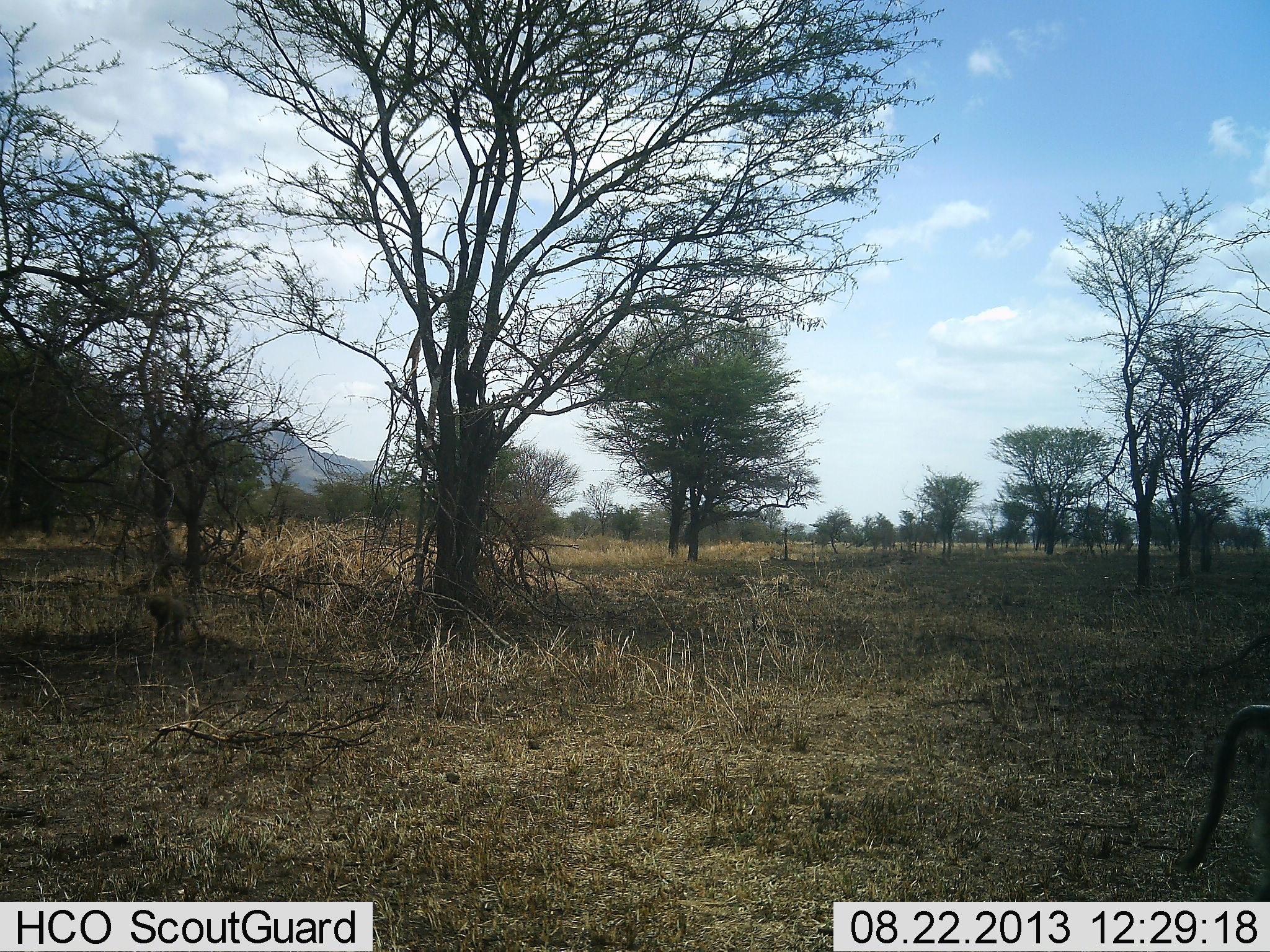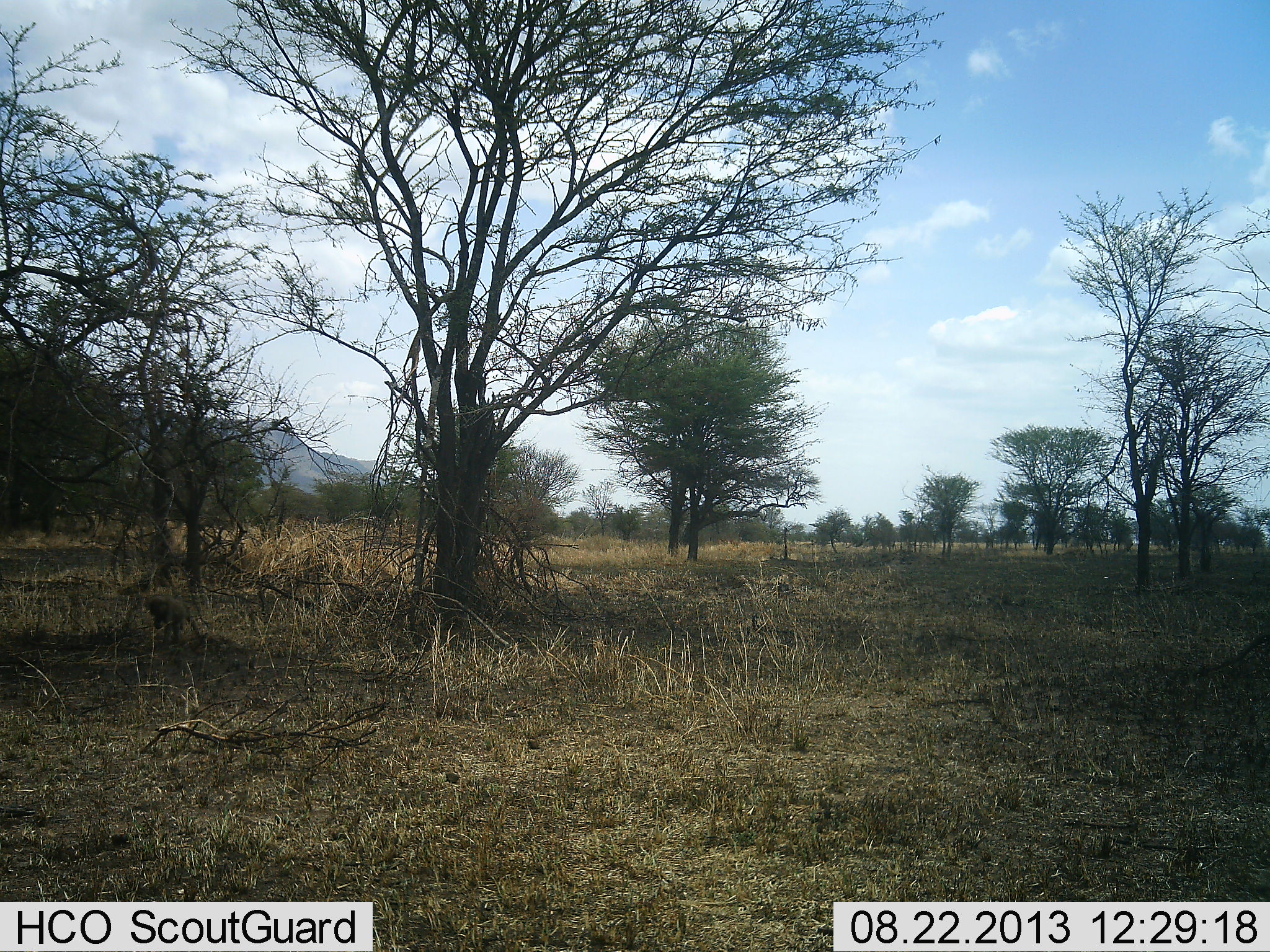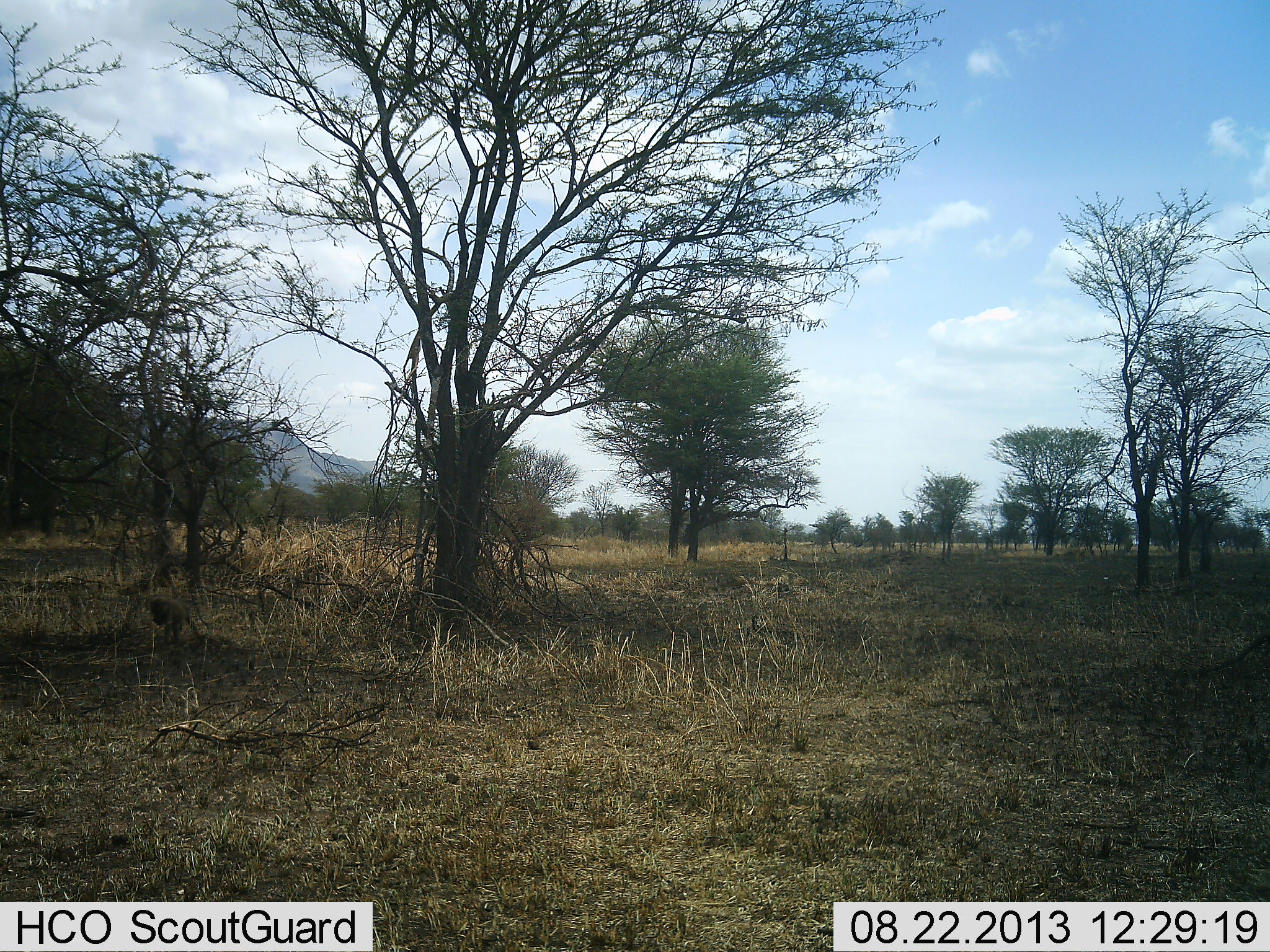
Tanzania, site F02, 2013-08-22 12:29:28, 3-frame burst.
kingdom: Animalia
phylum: Chordata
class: Mammalia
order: Primates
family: Cercopithecidae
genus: Papio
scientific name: Papio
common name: baboon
Baboon (Papio), count 2. Behavior (volunteer vote fractions): standing 16%, resting 5%, moving 89%, interacting 0%. Young present (vote fraction): 16%. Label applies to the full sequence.